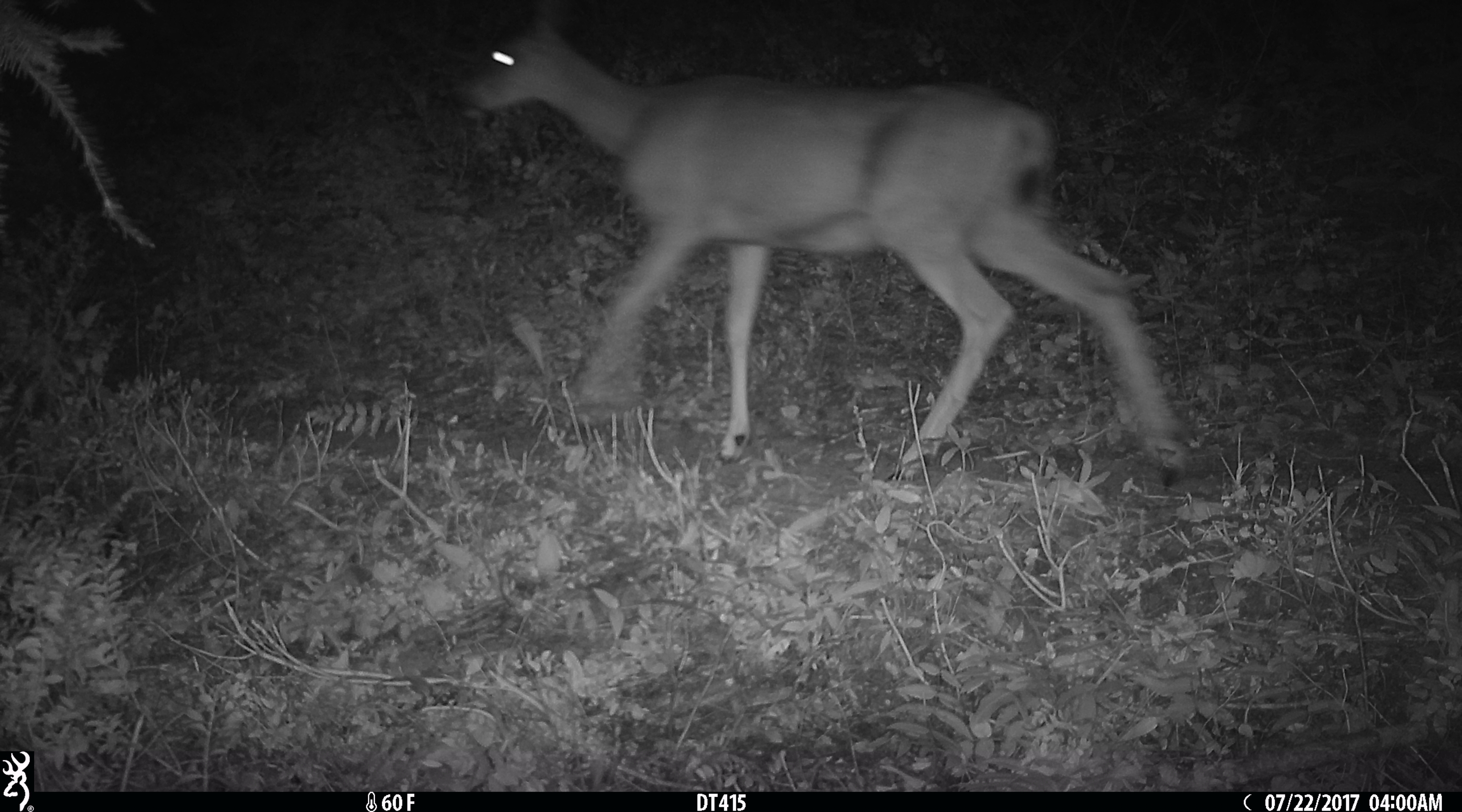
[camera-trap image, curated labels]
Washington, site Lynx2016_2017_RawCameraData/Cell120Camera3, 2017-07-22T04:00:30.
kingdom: Animalia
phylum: Chordata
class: Mammalia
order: Artiodactyla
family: Cervidae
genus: Odocoileus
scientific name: Odocoileus hemionus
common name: mule deer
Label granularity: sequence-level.